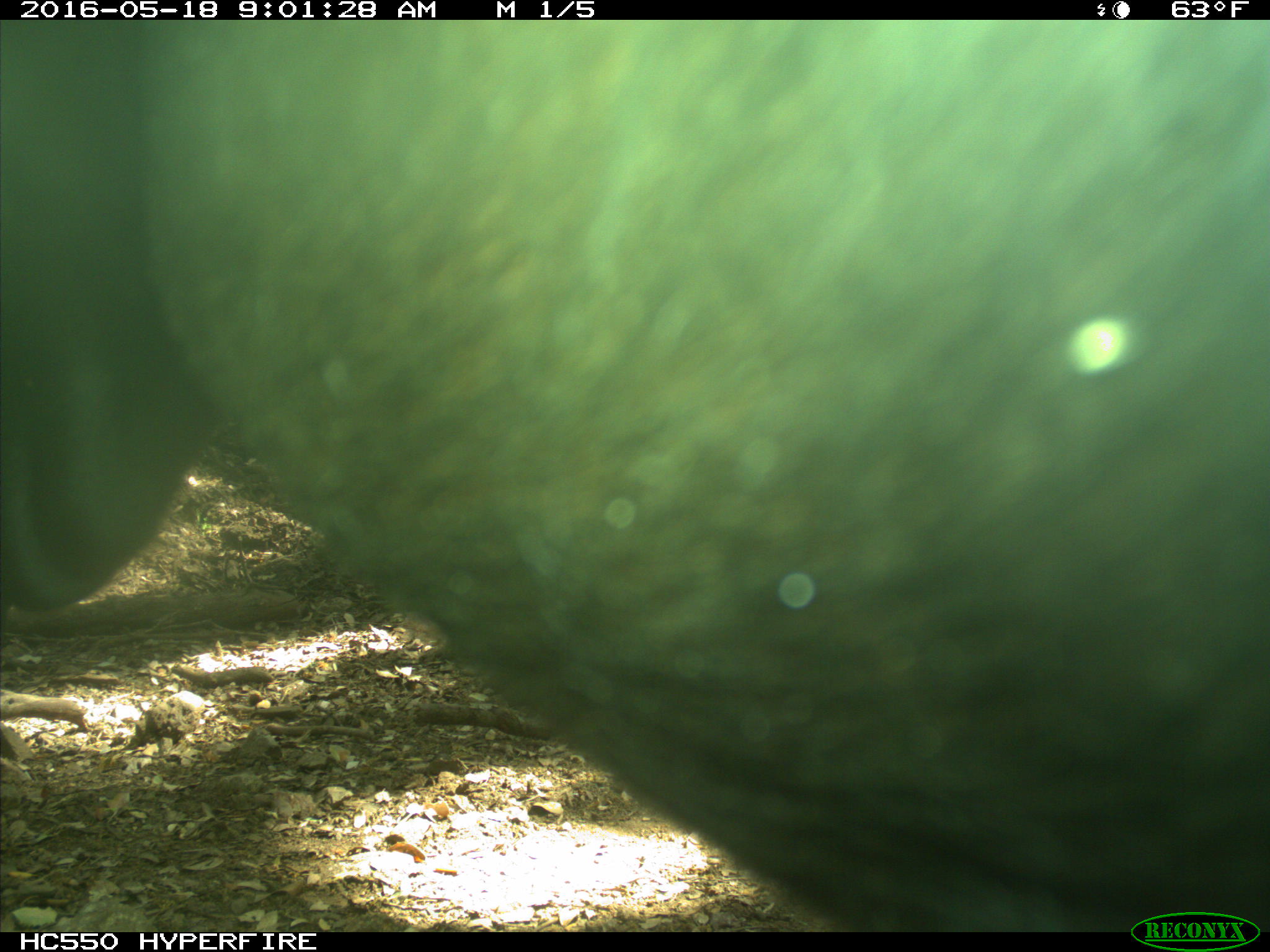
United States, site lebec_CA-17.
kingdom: Animalia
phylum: Chordata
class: Mammalia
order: Artiodactyla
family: Bovidae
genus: Bos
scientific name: Bos taurus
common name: domestic cow